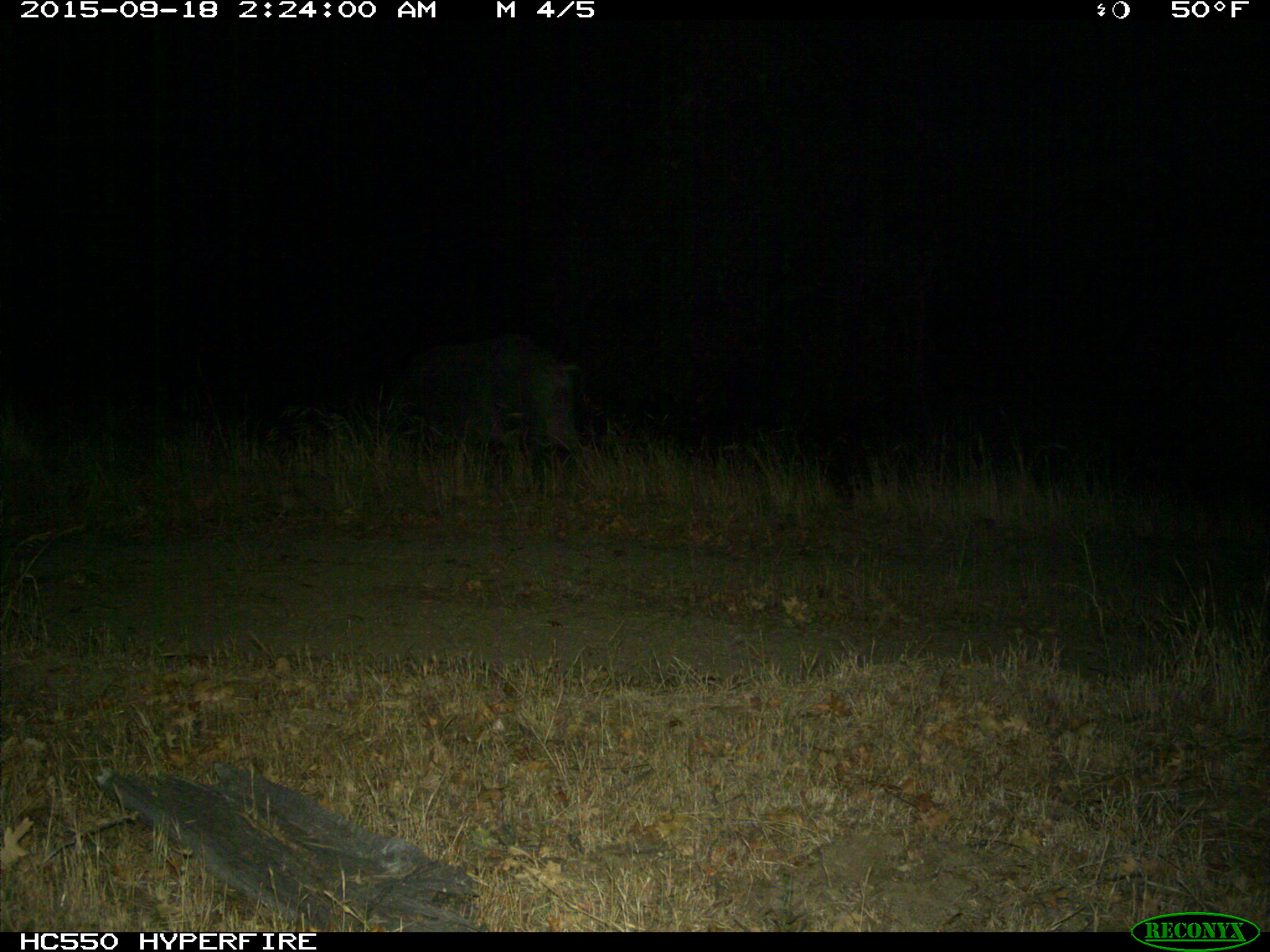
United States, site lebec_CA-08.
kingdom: Animalia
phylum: Chordata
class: Mammalia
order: Artiodactyla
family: Suidae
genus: Sus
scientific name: Sus scrofa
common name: wild boar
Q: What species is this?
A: Sus scrofa (wild boar).